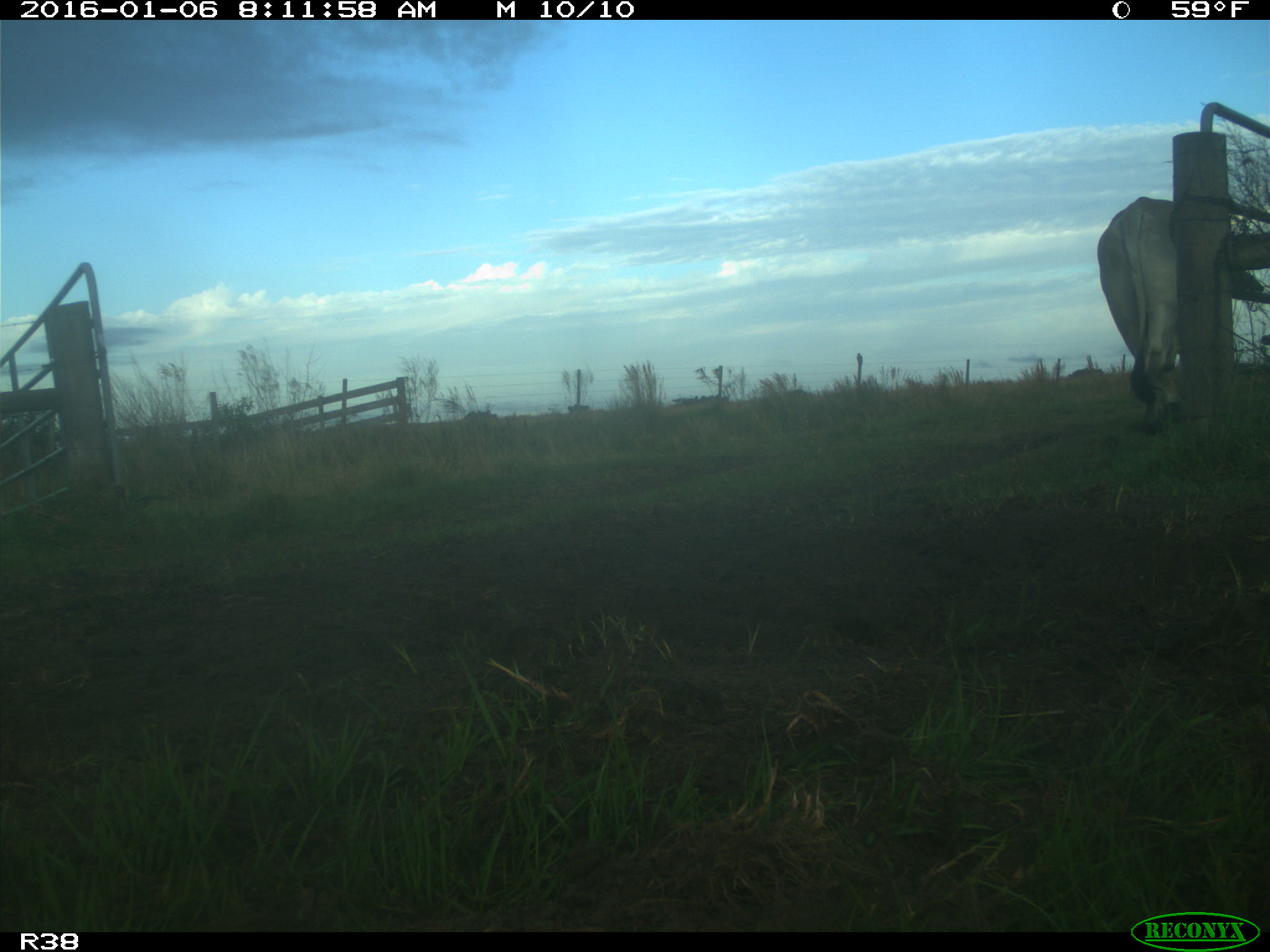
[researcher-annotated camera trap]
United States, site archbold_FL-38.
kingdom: Animalia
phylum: Chordata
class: Mammalia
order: Artiodactyla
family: Bovidae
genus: Bos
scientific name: Bos taurus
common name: domestic cow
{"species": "Bos taurus (domestic cow)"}